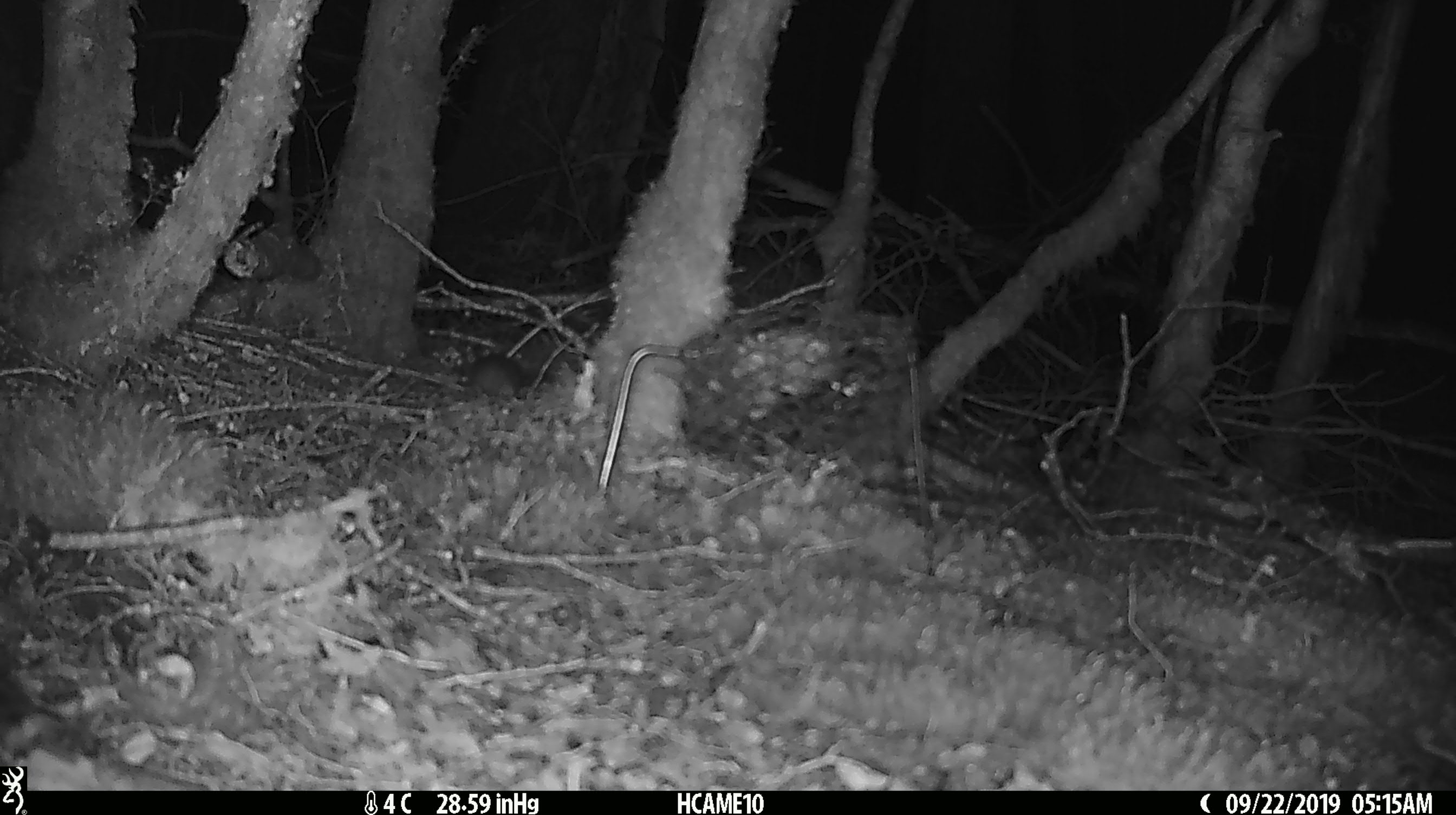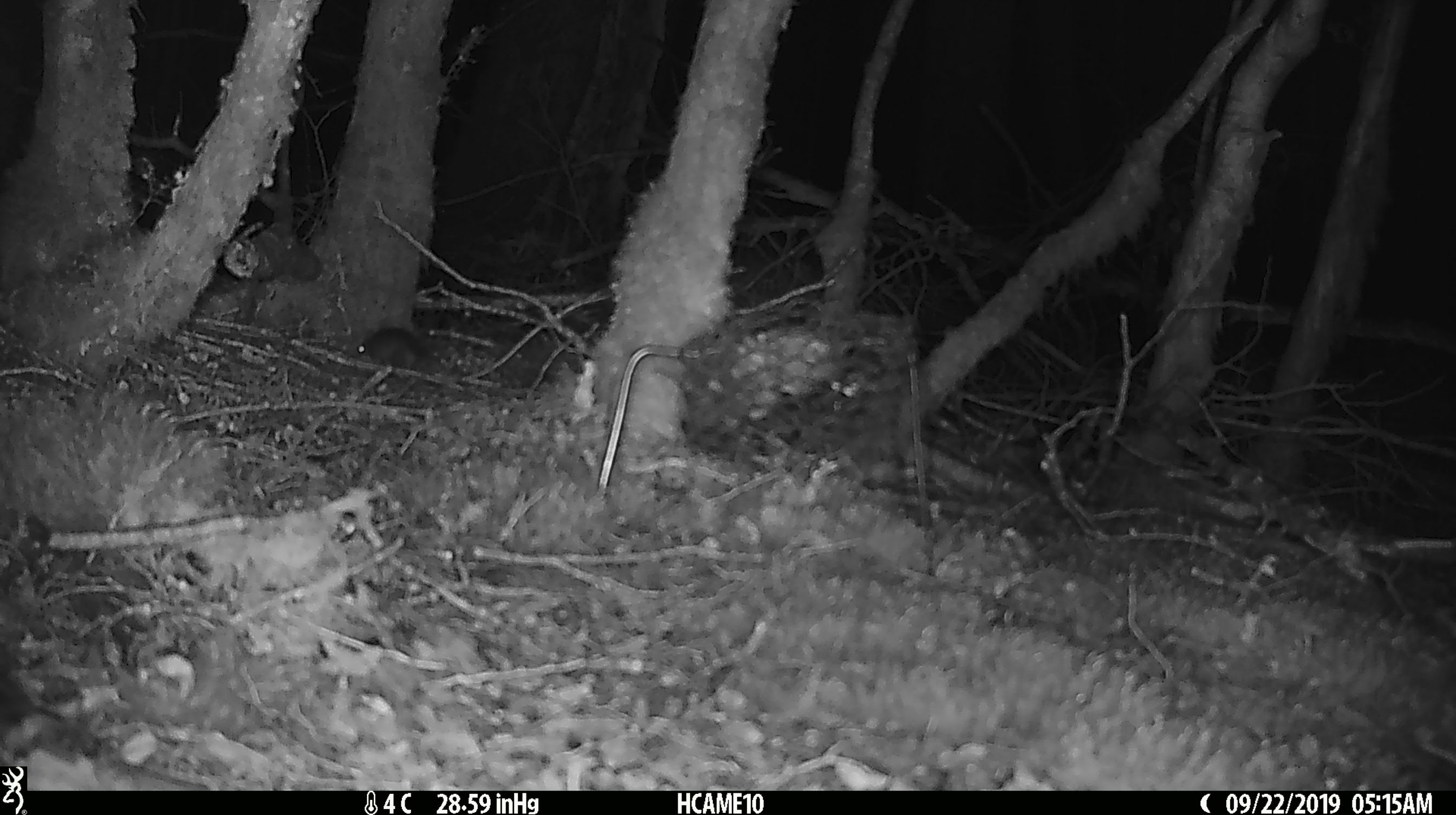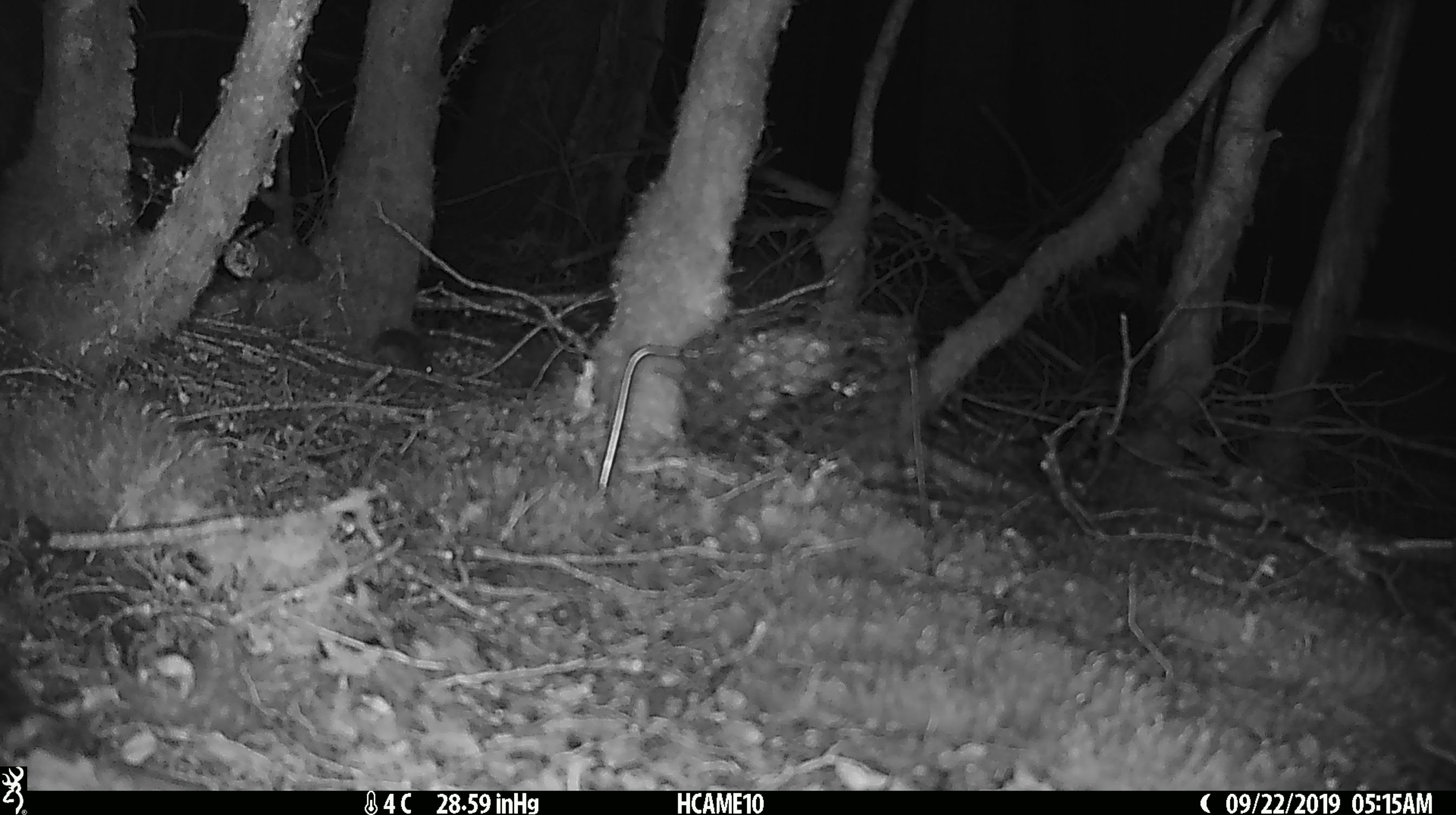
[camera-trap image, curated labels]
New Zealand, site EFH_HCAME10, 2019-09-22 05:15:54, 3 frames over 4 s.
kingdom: Animalia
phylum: Chordata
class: Mammalia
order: Rodentia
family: Muridae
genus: Mus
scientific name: Mus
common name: mouse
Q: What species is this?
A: Mouse (Mus).